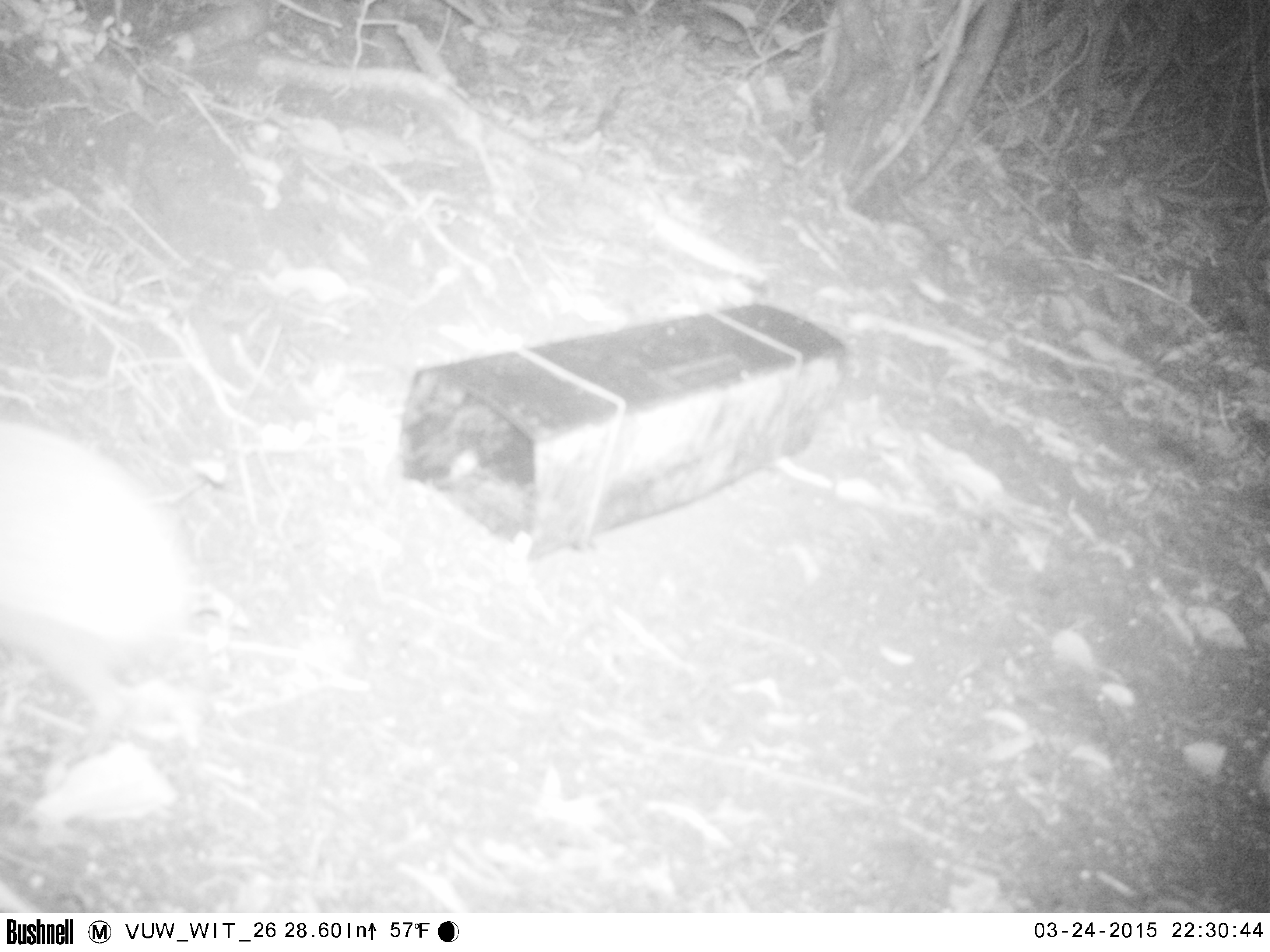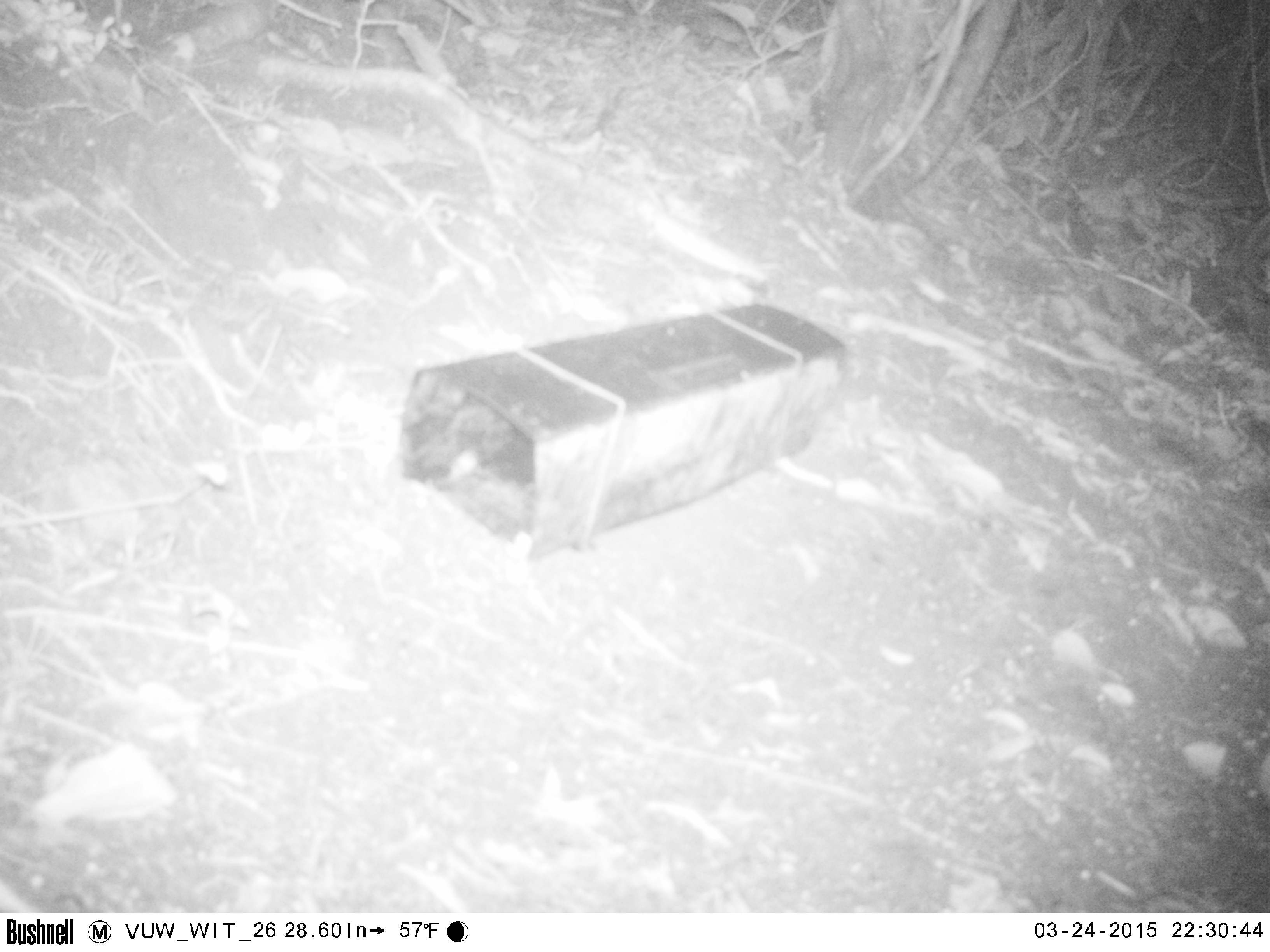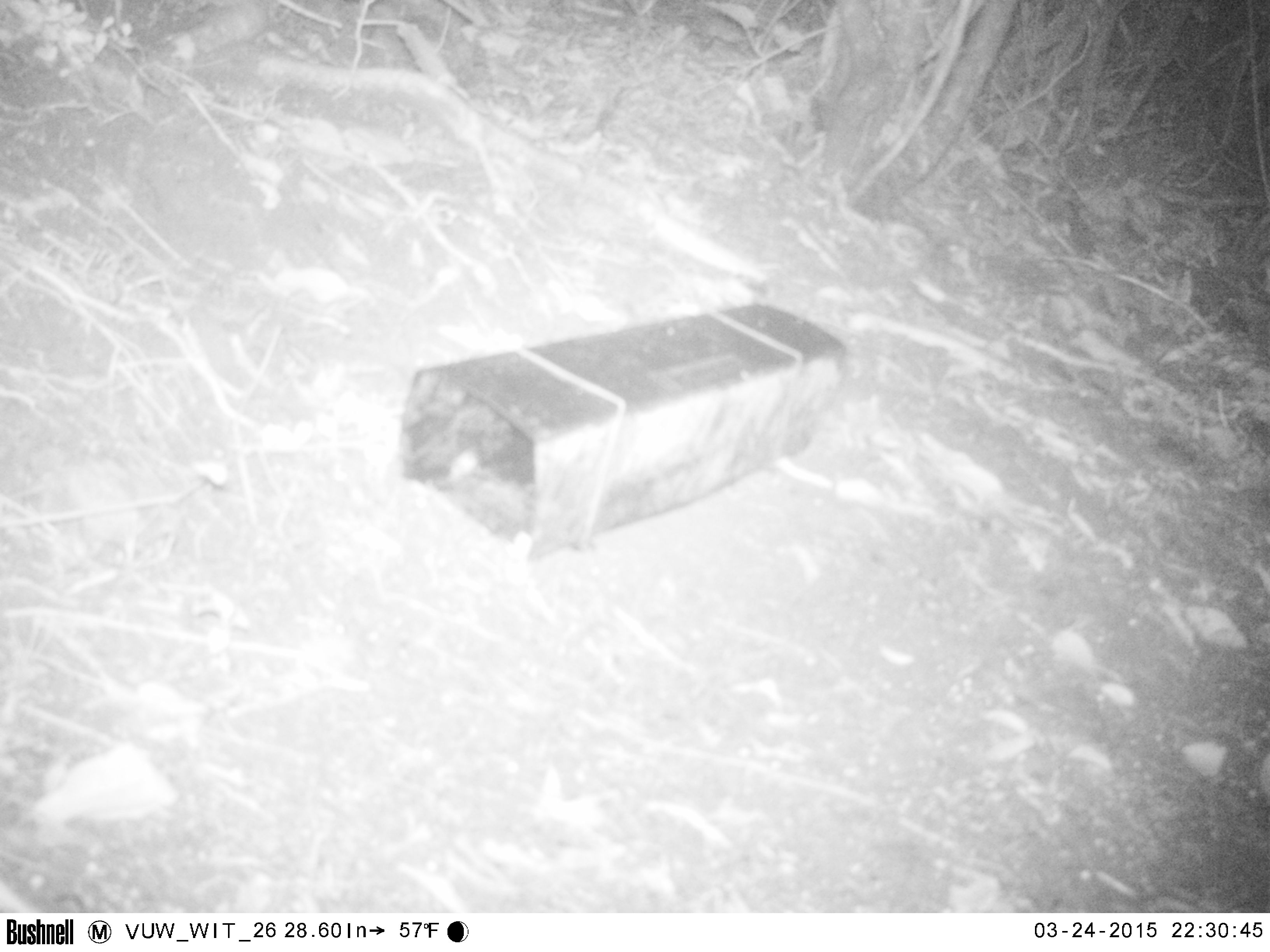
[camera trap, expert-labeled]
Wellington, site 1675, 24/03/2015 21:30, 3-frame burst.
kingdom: Animalia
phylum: Chordata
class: Mammalia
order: Eulipotyphla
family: Erinaceidae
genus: Erinaceus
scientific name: Erinaceus europaeus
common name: hedgehog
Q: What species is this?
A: Hedgehog (Erinaceus europaeus).